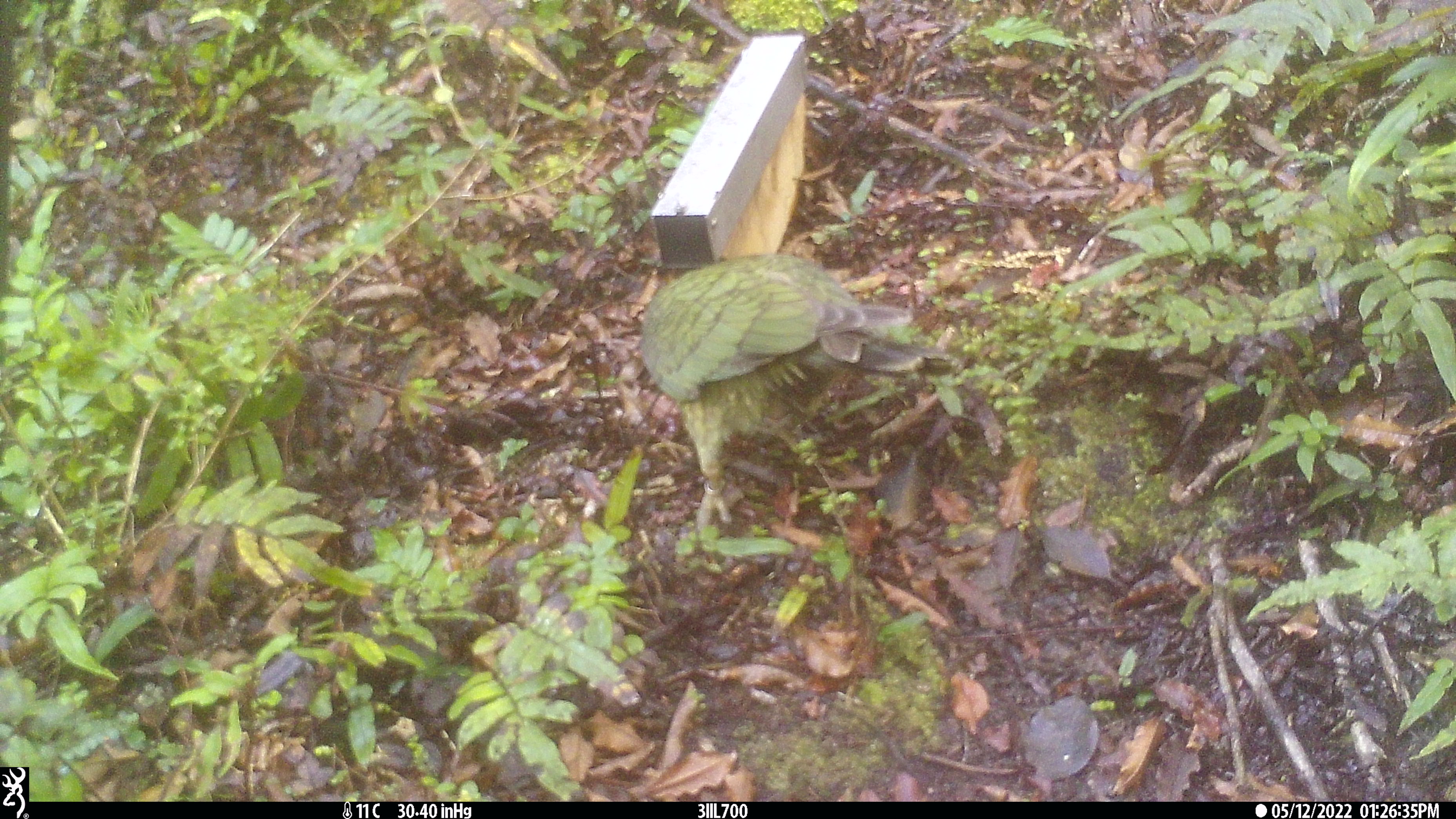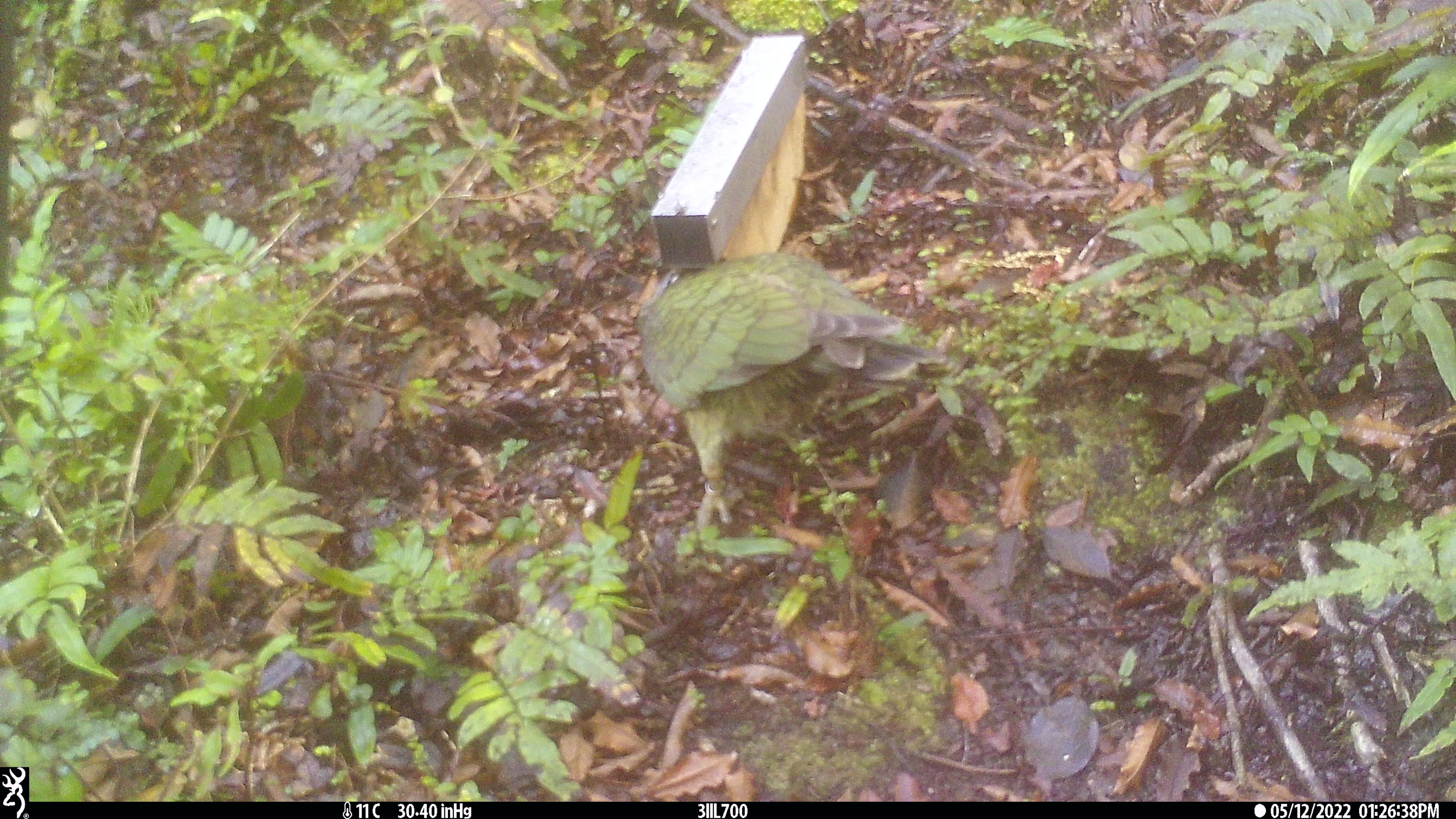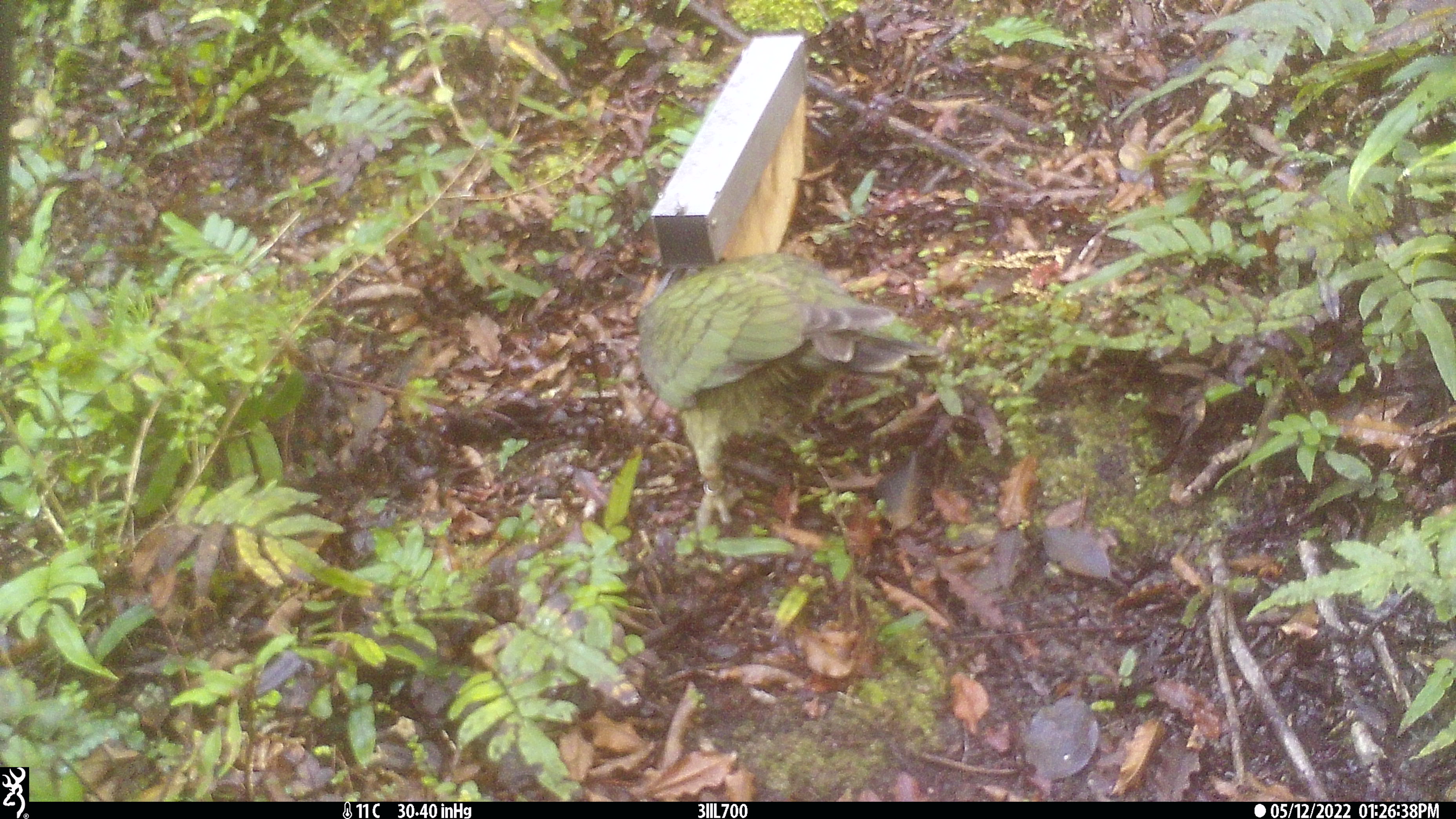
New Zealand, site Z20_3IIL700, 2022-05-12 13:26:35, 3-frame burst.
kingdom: Animalia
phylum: Chordata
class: Aves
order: Psittaciformes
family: Strigopidae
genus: Nestor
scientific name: Nestor notabilis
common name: kea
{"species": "kea (Nestor notabilis)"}